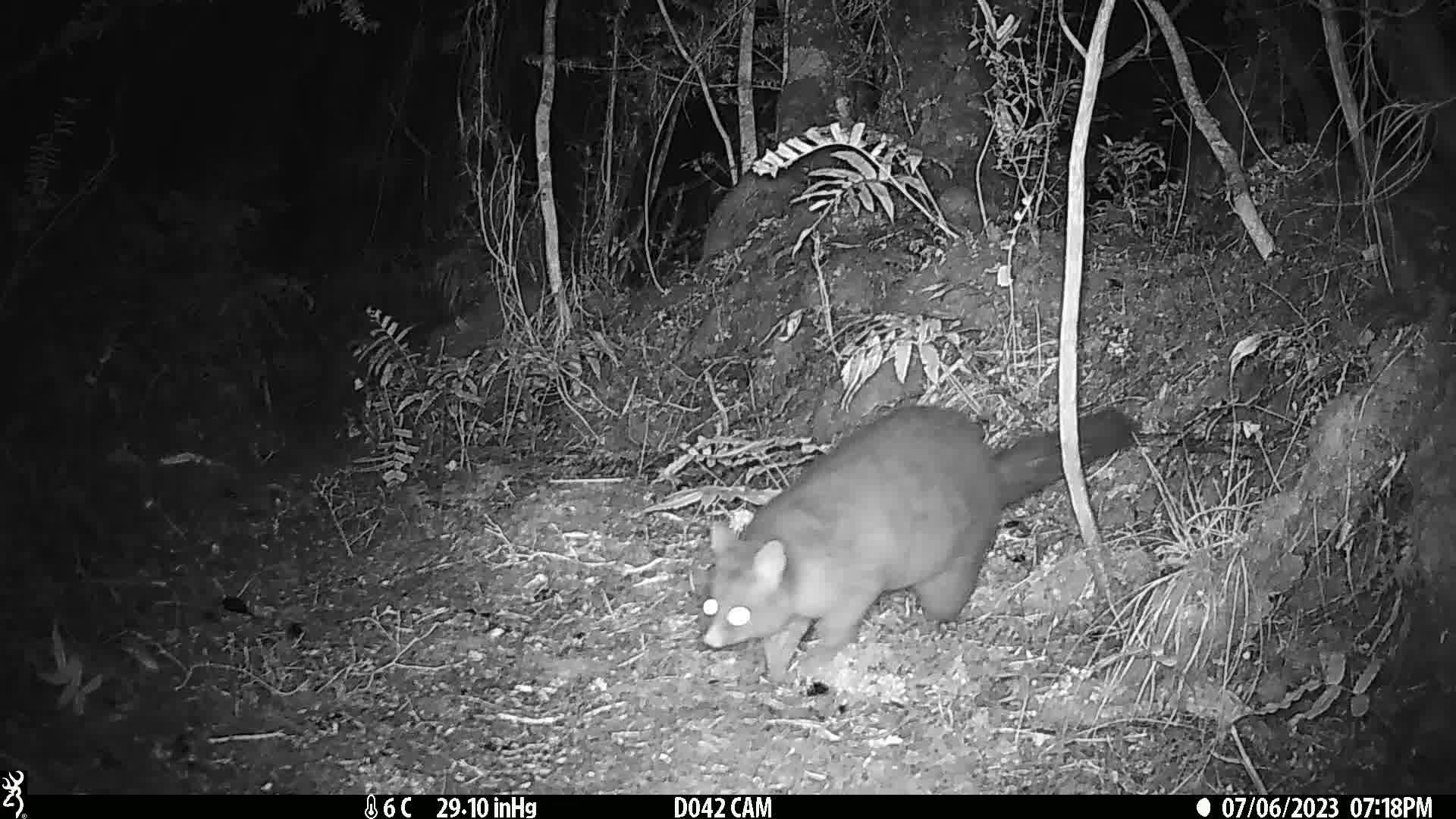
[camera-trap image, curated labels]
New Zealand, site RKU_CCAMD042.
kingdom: Animalia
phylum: Chordata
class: Mammalia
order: Diprotodontia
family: Phalangeridae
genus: Trichosurus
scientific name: Trichosurus vulpecula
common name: common brushtail possum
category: possum